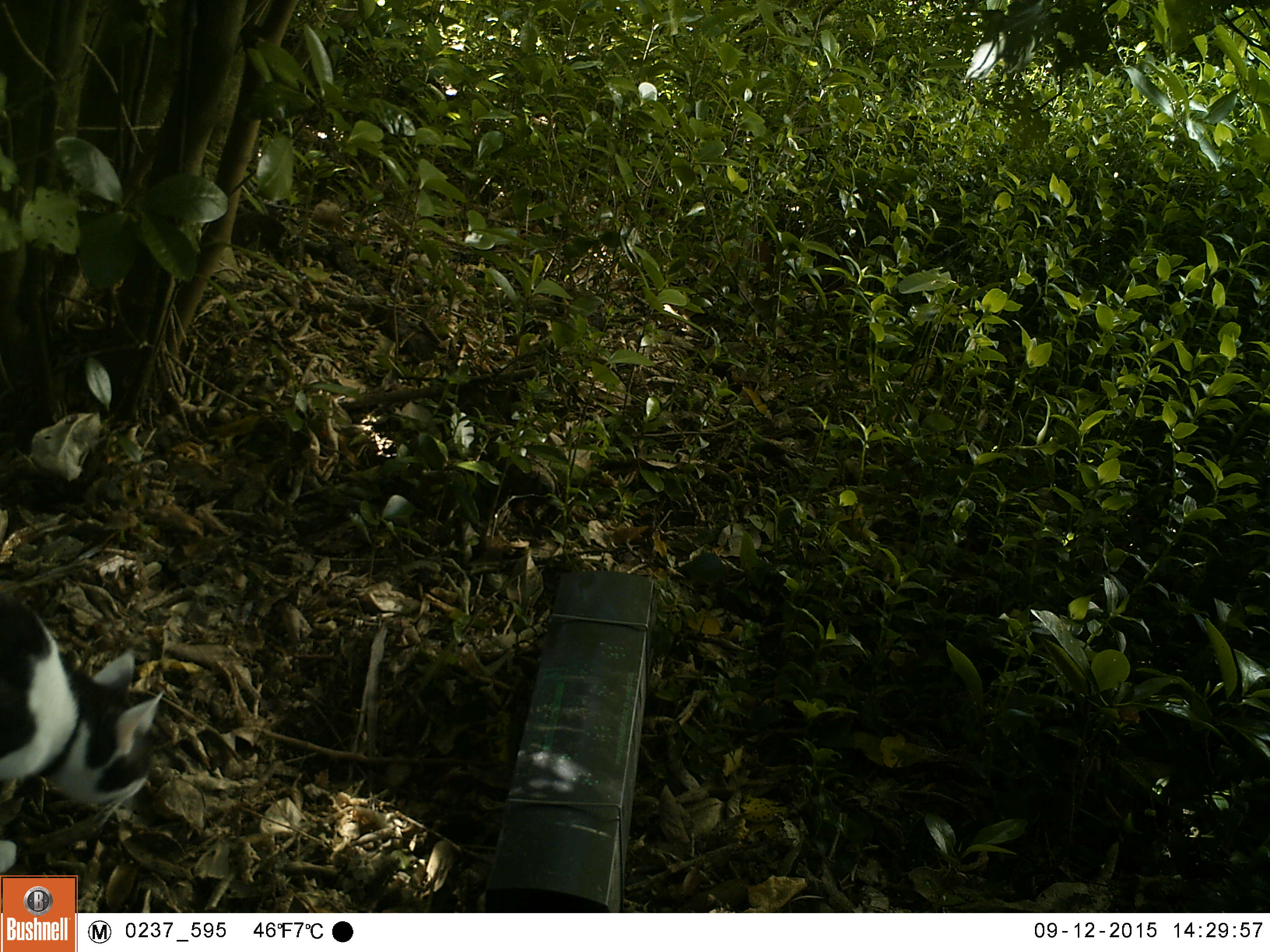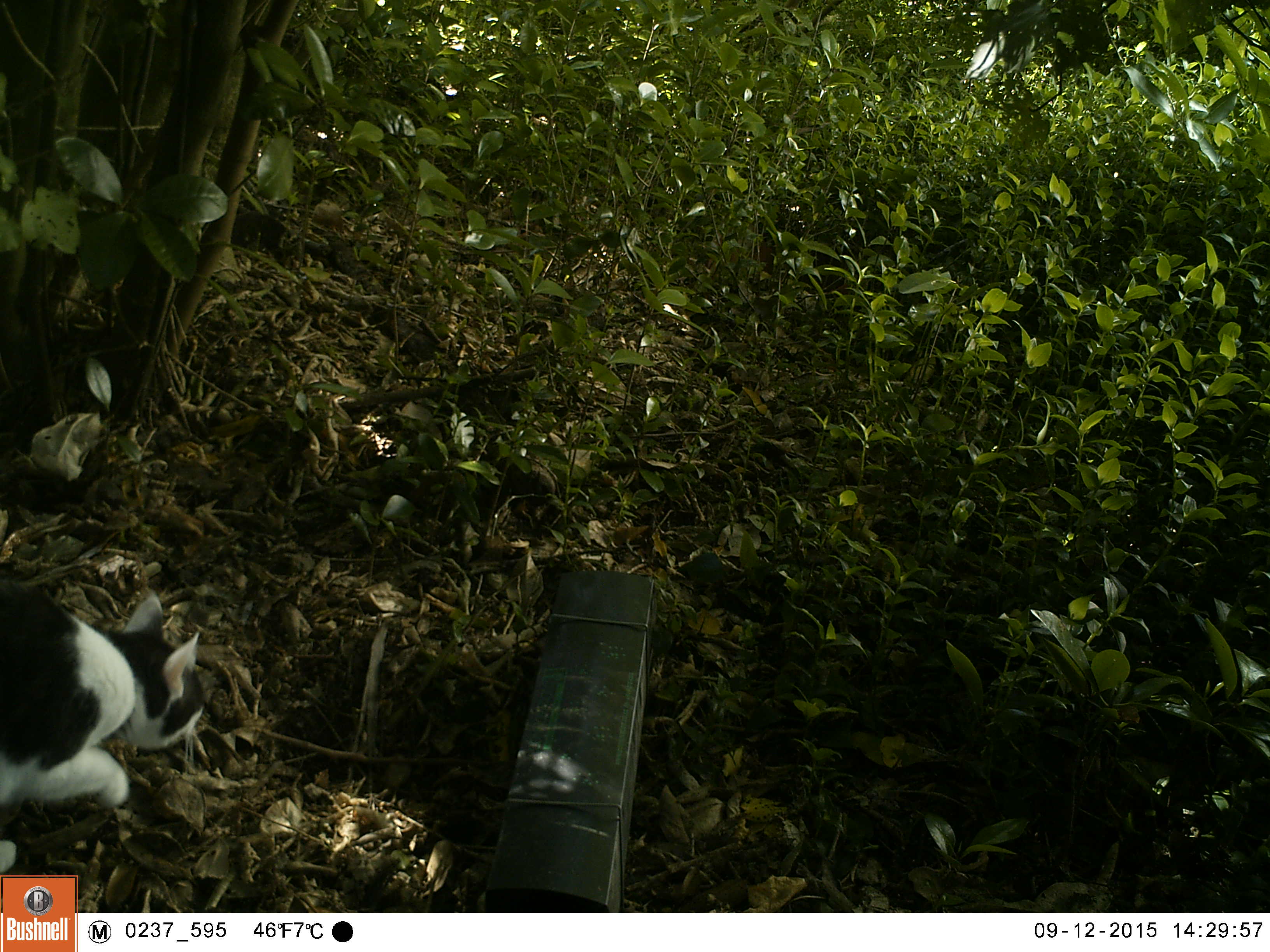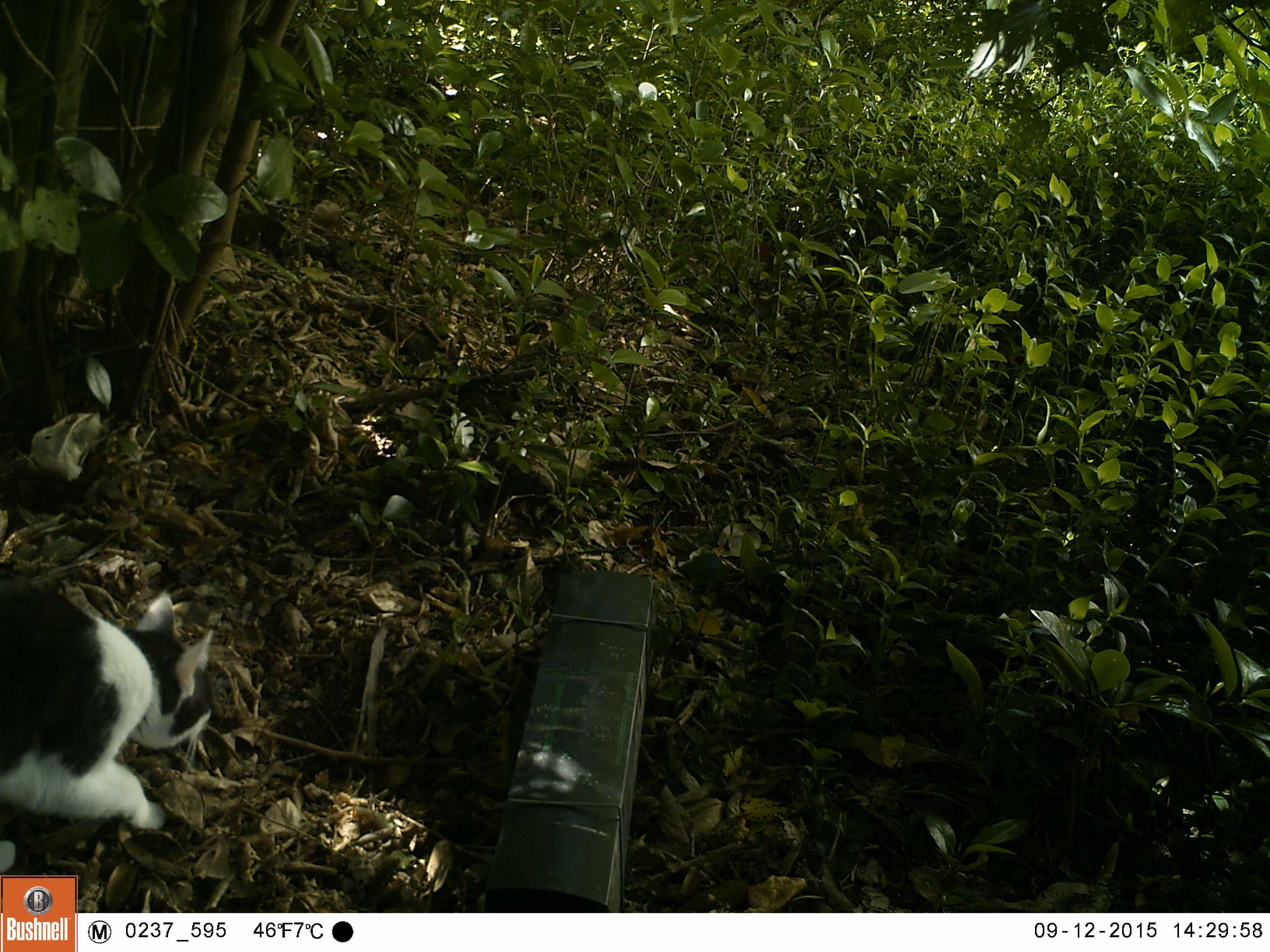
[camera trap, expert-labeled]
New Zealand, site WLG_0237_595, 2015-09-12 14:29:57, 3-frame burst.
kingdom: Animalia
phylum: Chordata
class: Mammalia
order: Carnivora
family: Felidae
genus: Felis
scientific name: Felis catus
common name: domestic cat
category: cat